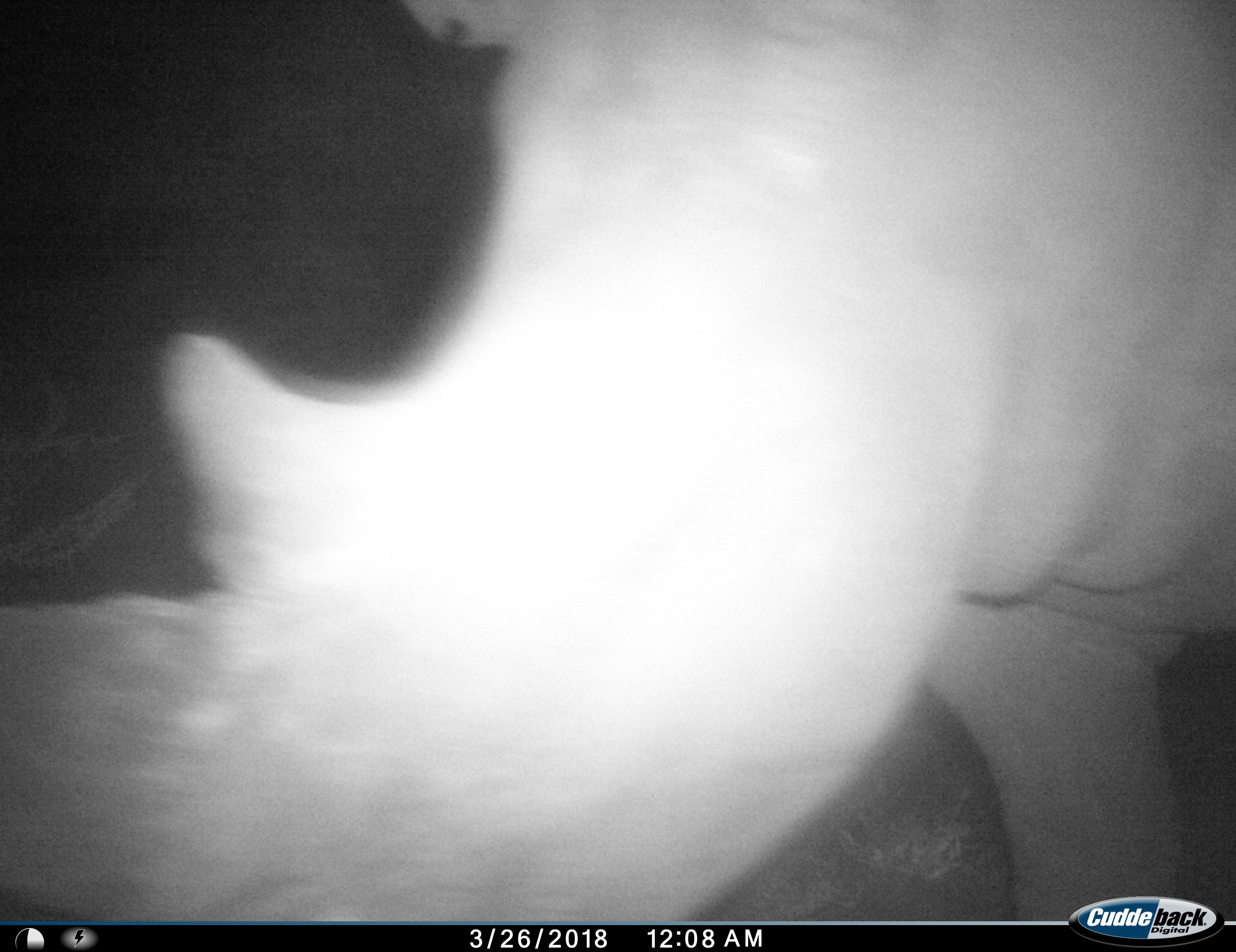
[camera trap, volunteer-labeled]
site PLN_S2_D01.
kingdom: Animalia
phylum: Chordata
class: Mammalia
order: Perissodactyla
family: Rhinocerotidae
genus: Ceratotherium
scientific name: Ceratotherium simum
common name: white rhinoceros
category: rhinoceroswhite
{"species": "rhinoceroswhite (white rhinoceros) (Ceratotherium simum)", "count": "1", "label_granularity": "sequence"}